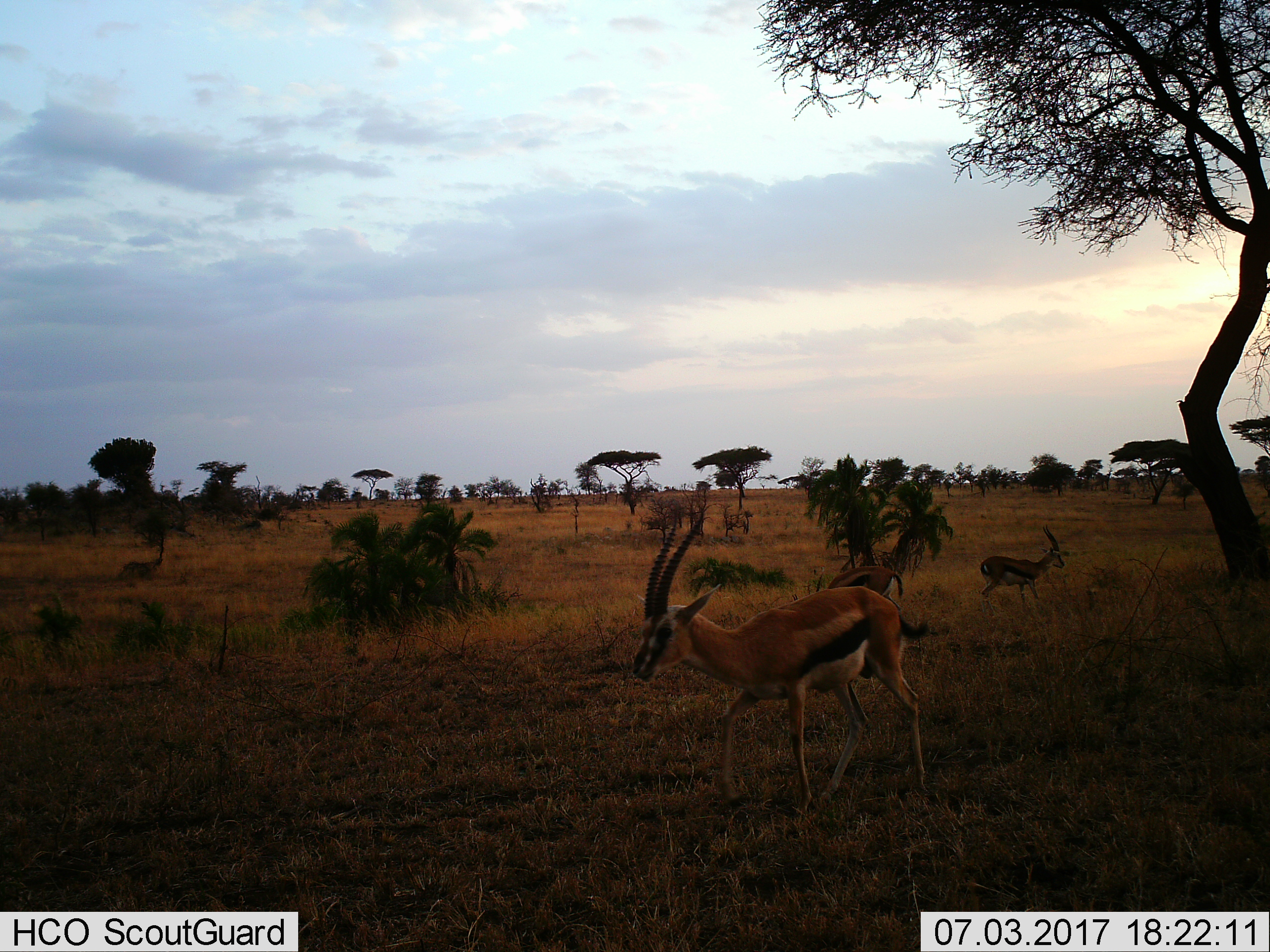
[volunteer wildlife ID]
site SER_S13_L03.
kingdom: Animalia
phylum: Chordata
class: Mammalia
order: Artiodactyla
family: Bovidae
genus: Eudorcas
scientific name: Eudorcas thomsonii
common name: thomson's gazelle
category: gazellethomsons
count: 3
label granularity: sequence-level